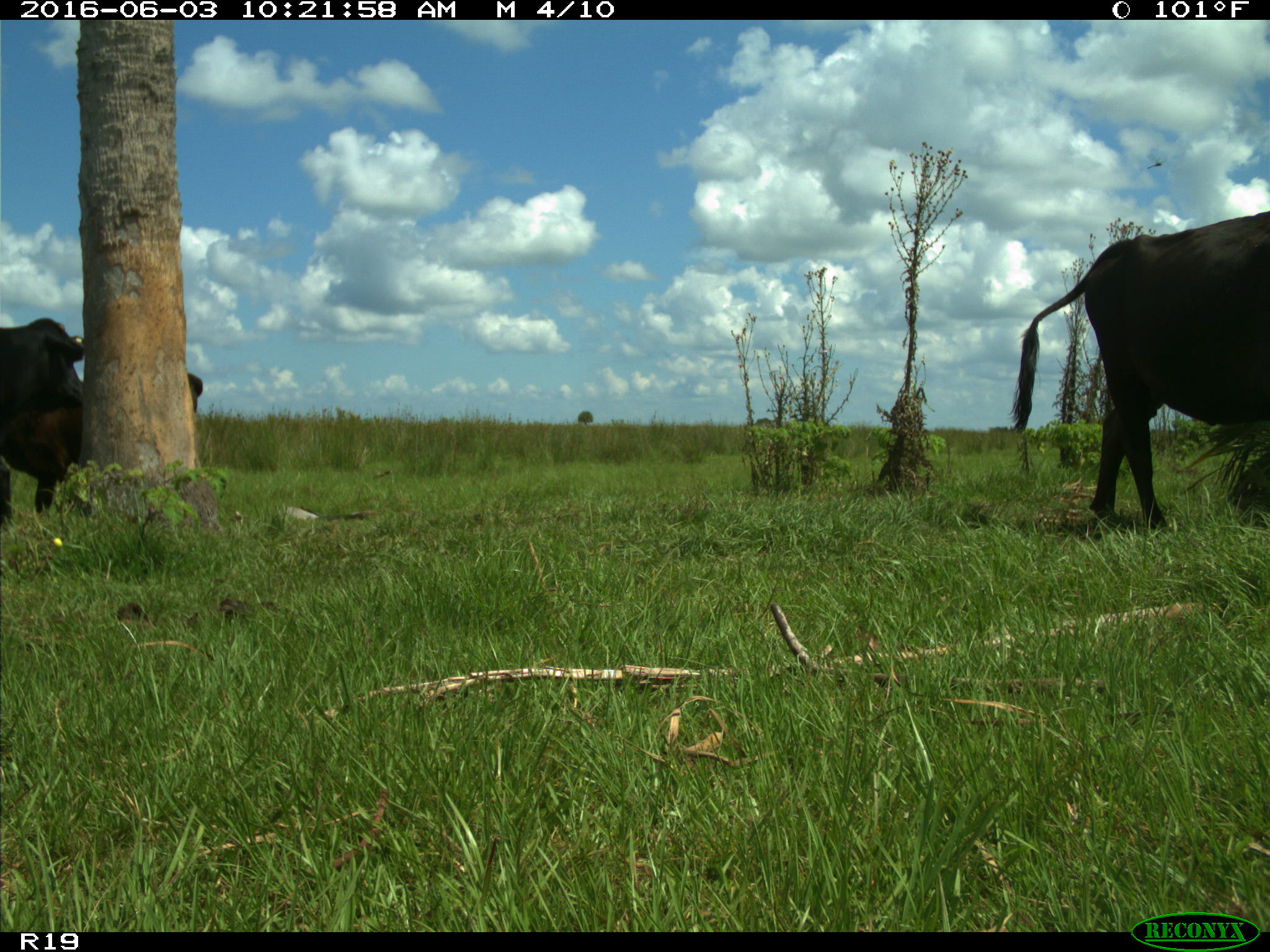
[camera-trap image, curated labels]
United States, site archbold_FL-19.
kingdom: Animalia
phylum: Chordata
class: Mammalia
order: Artiodactyla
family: Bovidae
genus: Bos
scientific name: Bos taurus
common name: domestic cow